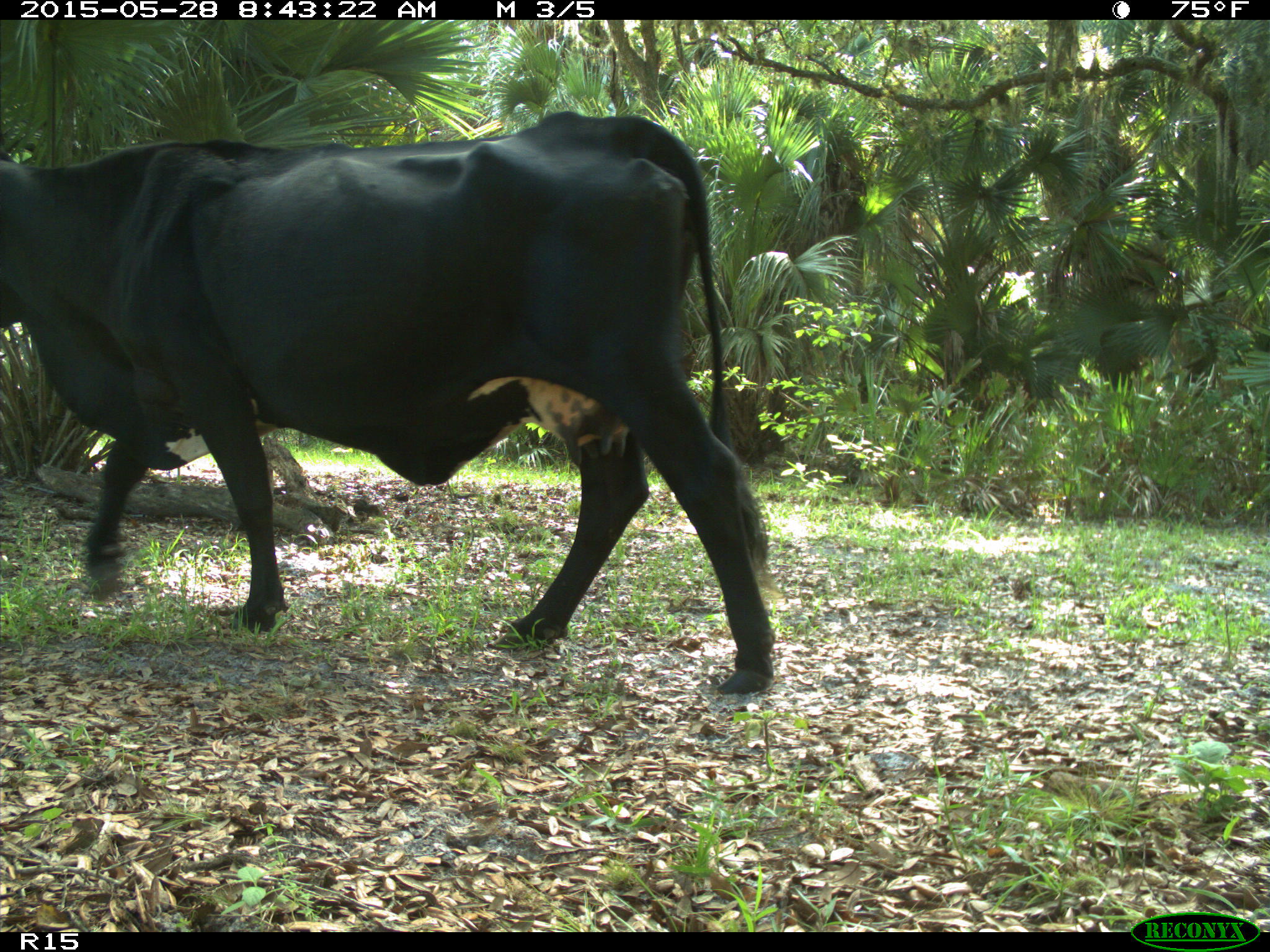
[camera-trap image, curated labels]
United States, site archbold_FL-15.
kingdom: Animalia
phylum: Chordata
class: Mammalia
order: Artiodactyla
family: Bovidae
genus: Bos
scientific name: Bos taurus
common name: domestic cow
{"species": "Bos taurus (domestic cow)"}